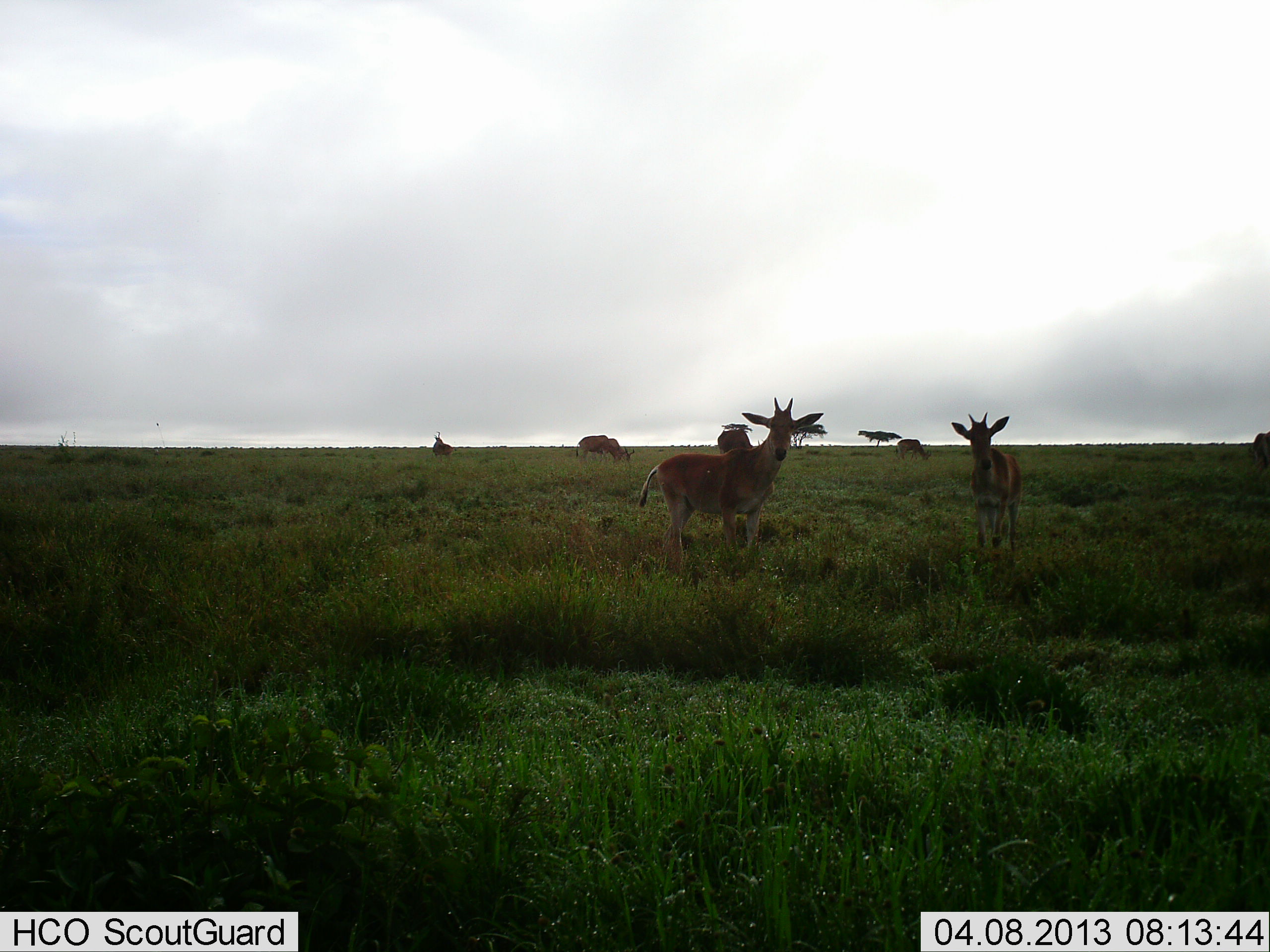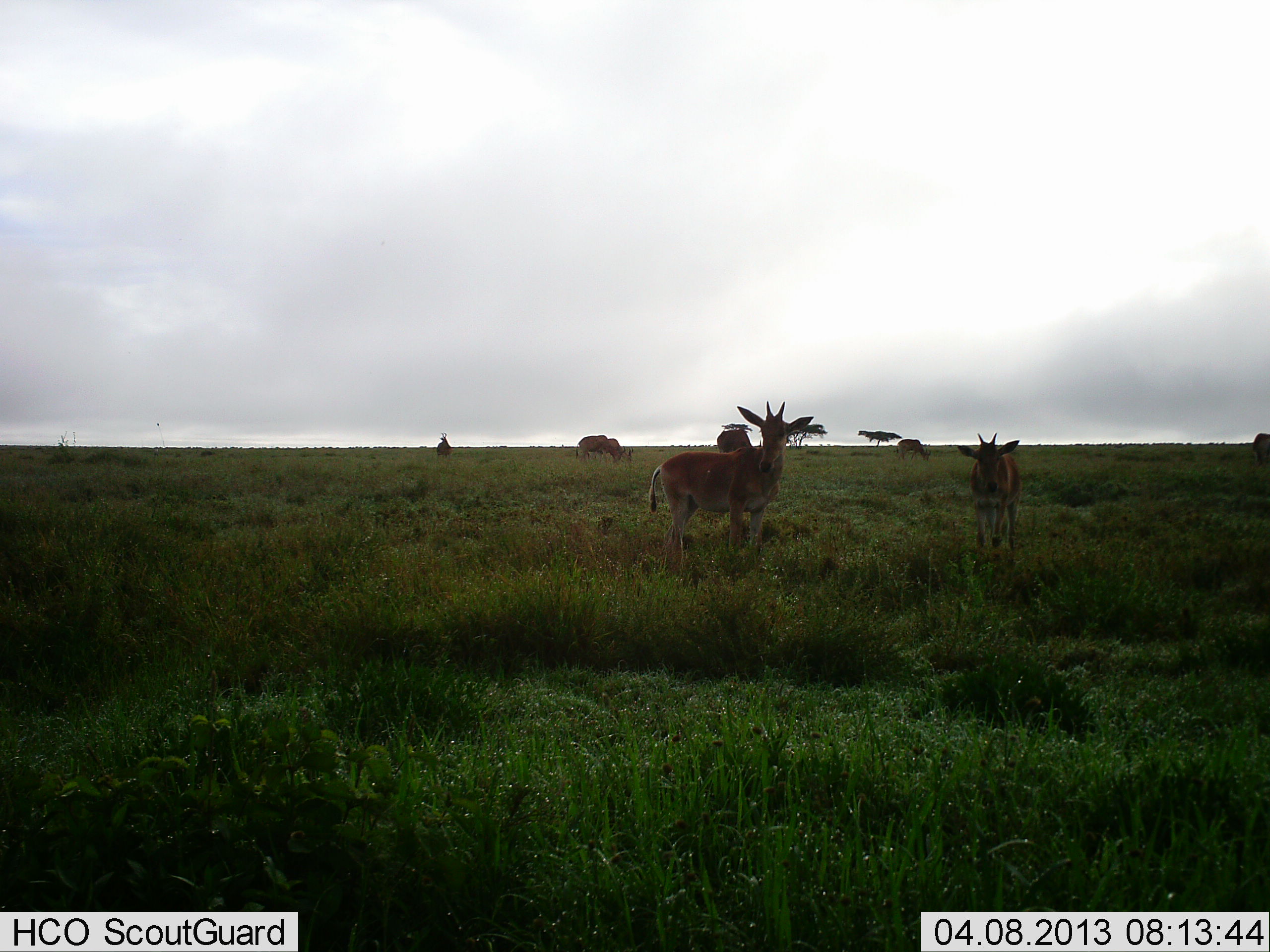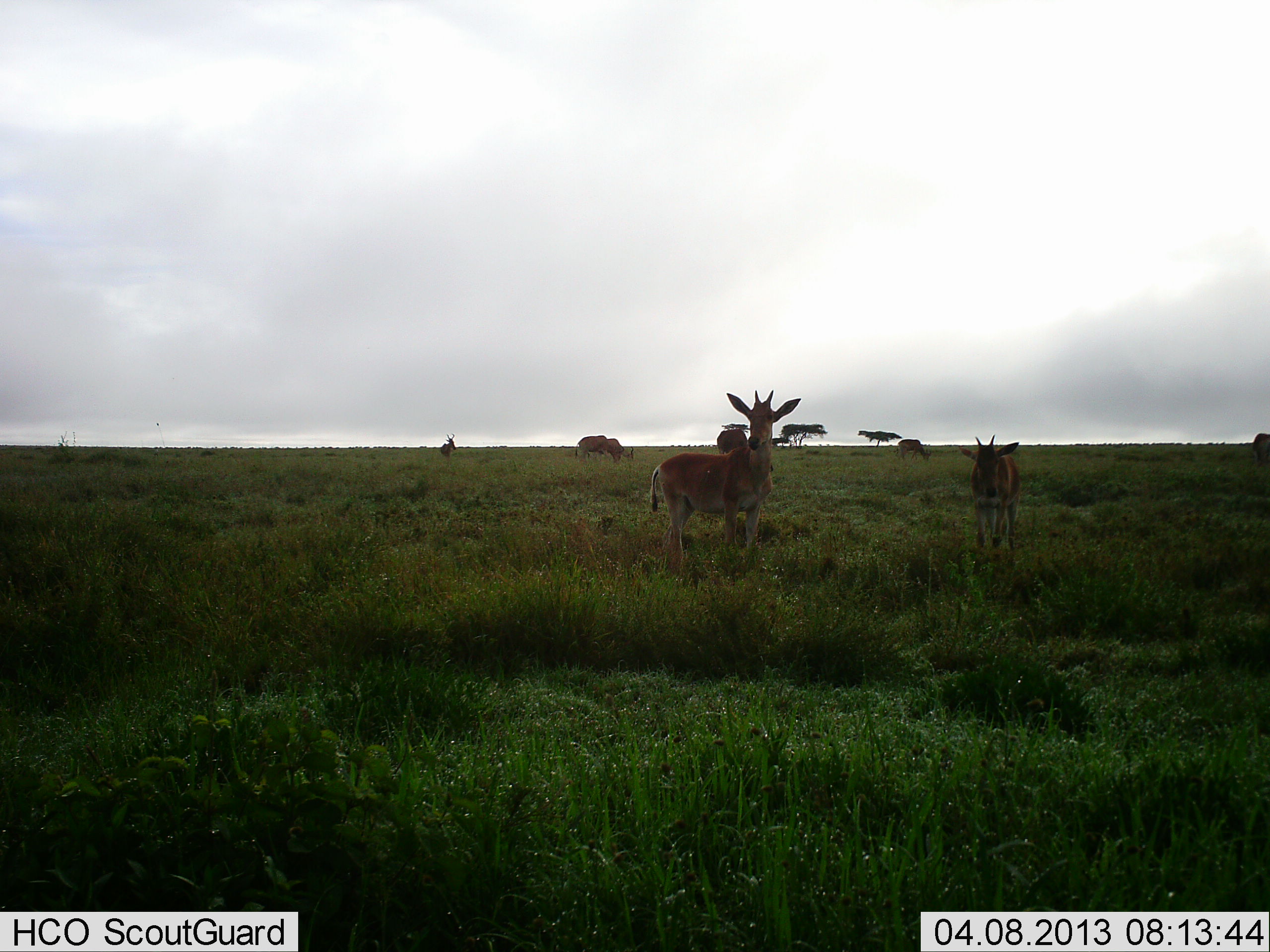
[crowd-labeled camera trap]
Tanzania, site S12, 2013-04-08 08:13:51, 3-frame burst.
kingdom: Animalia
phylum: Chordata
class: Mammalia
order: Artiodactyla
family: Bovidae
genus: Alcelaphus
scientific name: Alcelaphus buselaphus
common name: hartebeest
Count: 7.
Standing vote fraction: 90%.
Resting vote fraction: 0%.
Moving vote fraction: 10%.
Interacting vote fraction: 0%.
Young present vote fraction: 50%.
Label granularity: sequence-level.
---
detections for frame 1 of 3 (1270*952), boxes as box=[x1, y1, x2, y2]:
animal: box=[639, 398, 824, 559]; box=[952, 412, 1021, 547]; box=[576, 435, 626, 462]; box=[1248, 431, 1270, 472]; box=[718, 429, 755, 452]; box=[896, 439, 932, 461]; box=[606, 438, 636, 461]; box=[433, 431, 453, 457]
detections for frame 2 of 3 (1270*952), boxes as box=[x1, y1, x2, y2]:
animal: box=[648, 400, 814, 562]; box=[957, 432, 1022, 551]; box=[576, 435, 625, 462]; box=[718, 429, 755, 452]; box=[896, 439, 931, 461]; box=[1251, 431, 1270, 467]; box=[606, 438, 634, 462]; box=[437, 433, 452, 457]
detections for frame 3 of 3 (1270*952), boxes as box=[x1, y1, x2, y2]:
animal: box=[648, 390, 802, 571]; box=[958, 432, 1023, 551]; box=[576, 435, 625, 462]; box=[718, 429, 755, 452]; box=[896, 439, 931, 461]; box=[1251, 431, 1270, 463]; box=[608, 440, 634, 463]; box=[442, 433, 457, 457]